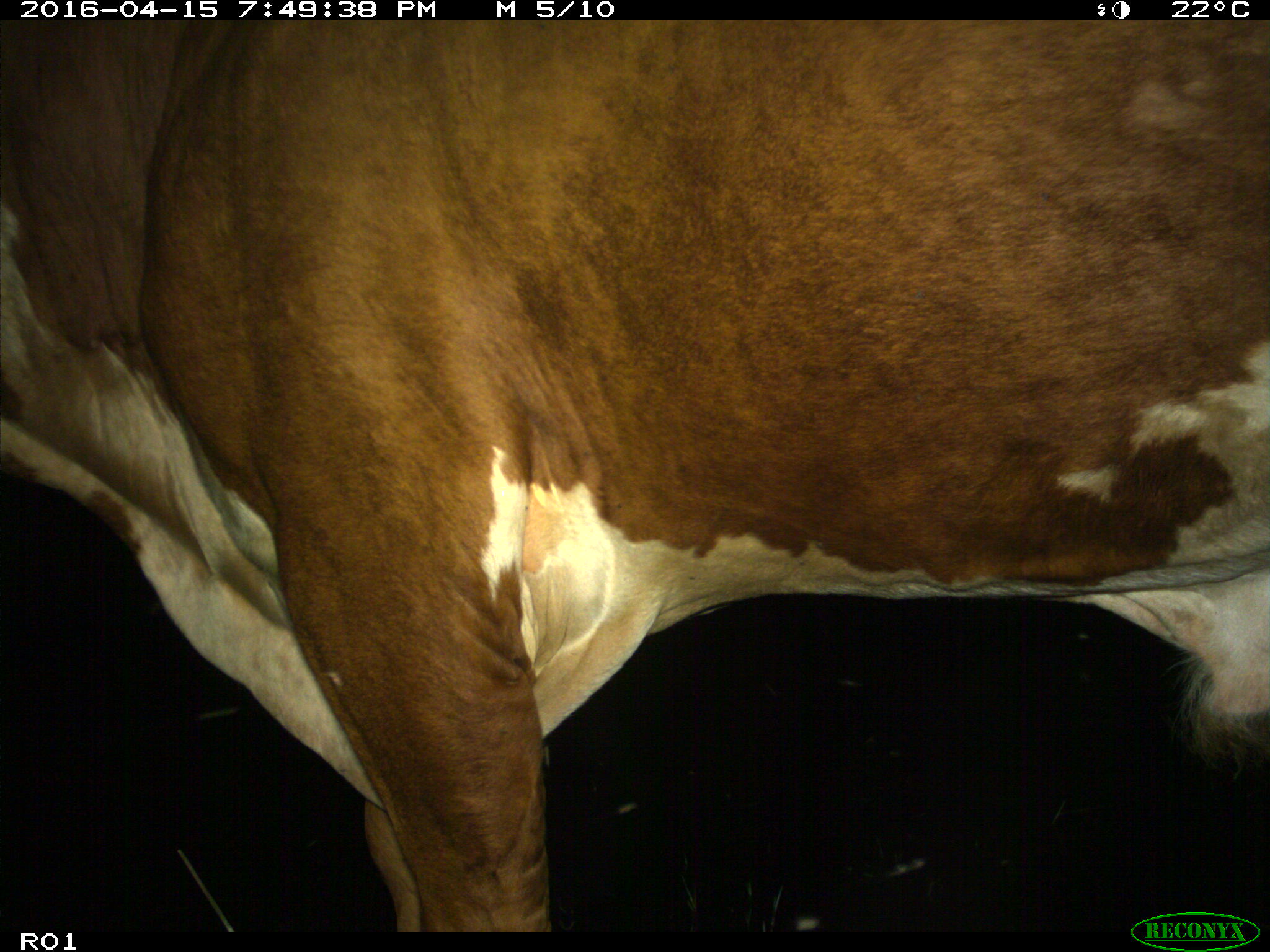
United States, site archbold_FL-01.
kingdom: Animalia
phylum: Chordata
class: Mammalia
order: Artiodactyla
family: Bovidae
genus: Bos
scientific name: Bos taurus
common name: domestic cow